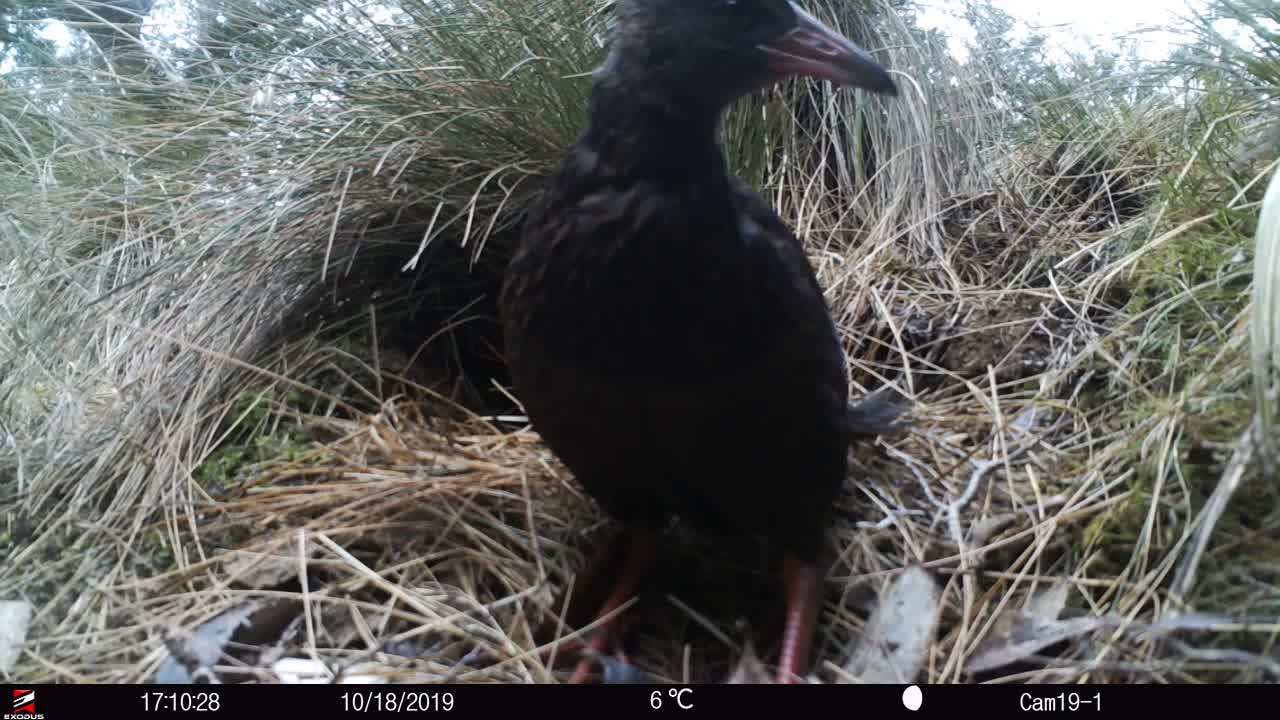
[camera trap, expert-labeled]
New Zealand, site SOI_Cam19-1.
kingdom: Animalia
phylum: Chordata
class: Aves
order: Gruiformes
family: Rallidae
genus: Gallirallus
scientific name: Gallirallus australis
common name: weka